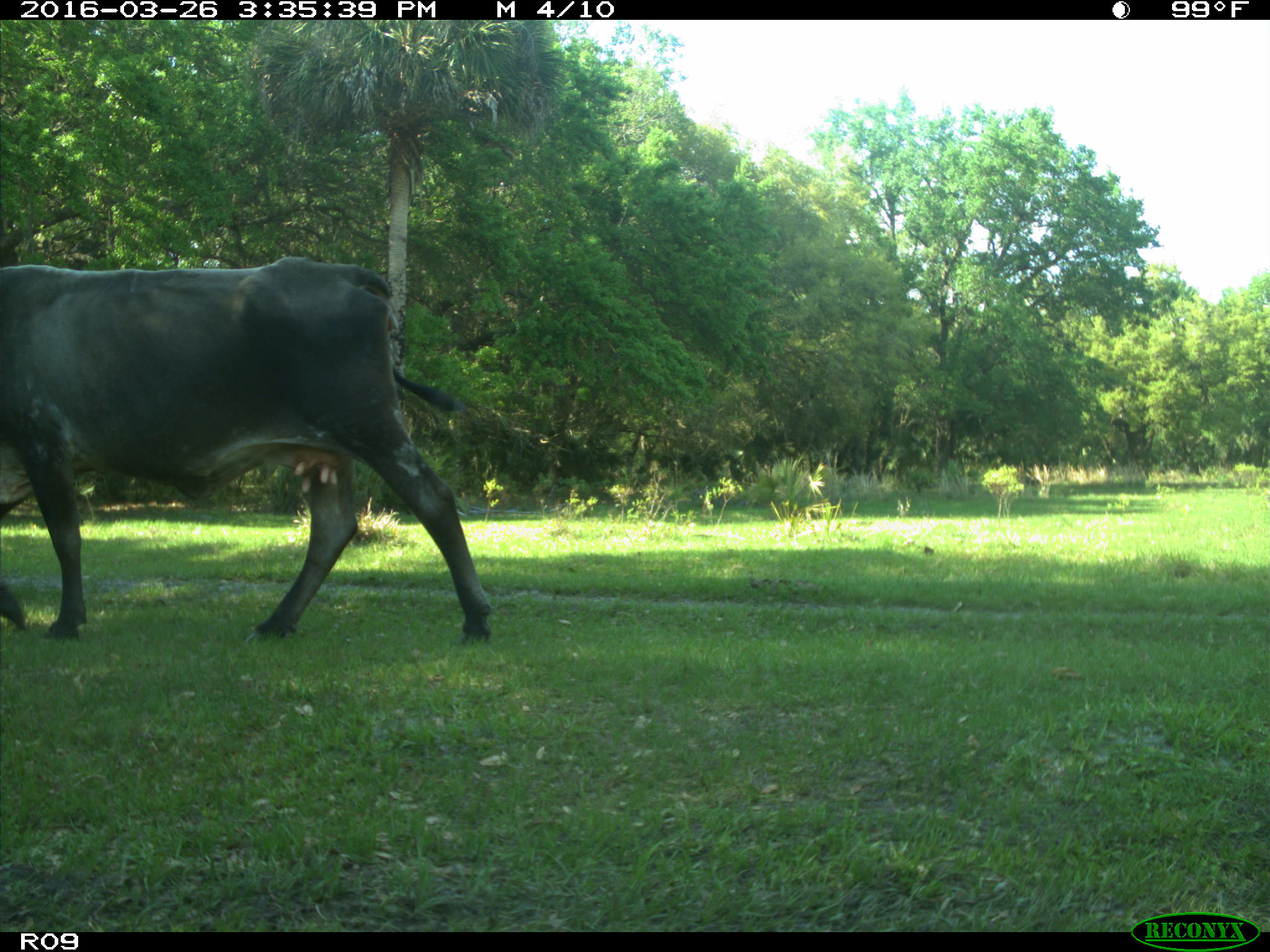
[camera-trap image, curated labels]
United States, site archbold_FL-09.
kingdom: Animalia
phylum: Chordata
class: Mammalia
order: Artiodactyla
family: Bovidae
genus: Bos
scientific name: Bos taurus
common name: domestic cow